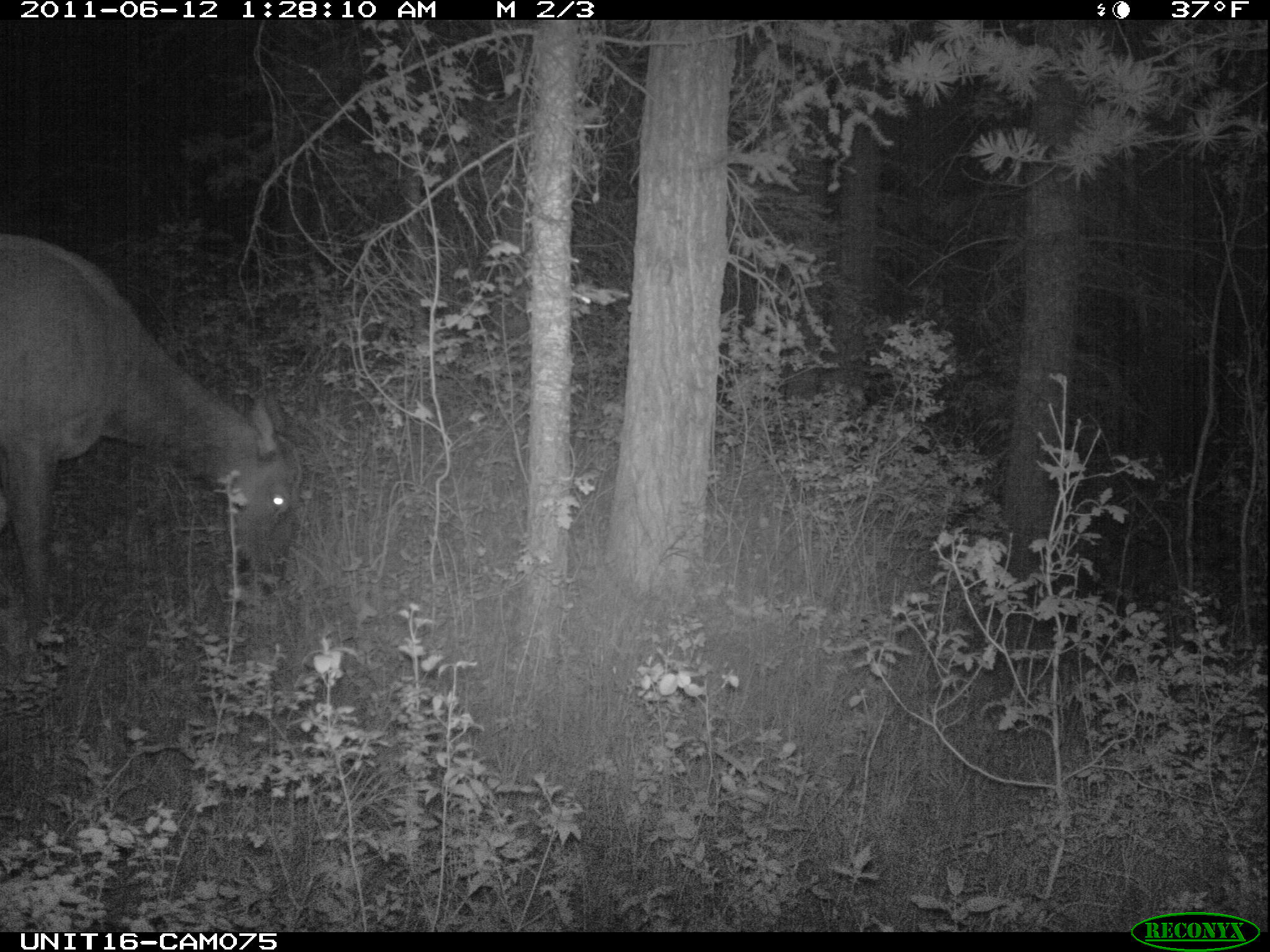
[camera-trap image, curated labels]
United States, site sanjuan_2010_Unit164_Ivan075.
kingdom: Animalia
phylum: Chordata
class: Mammalia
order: Artiodactyla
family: Cervidae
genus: Cervus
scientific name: Cervus elaphus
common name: red deer